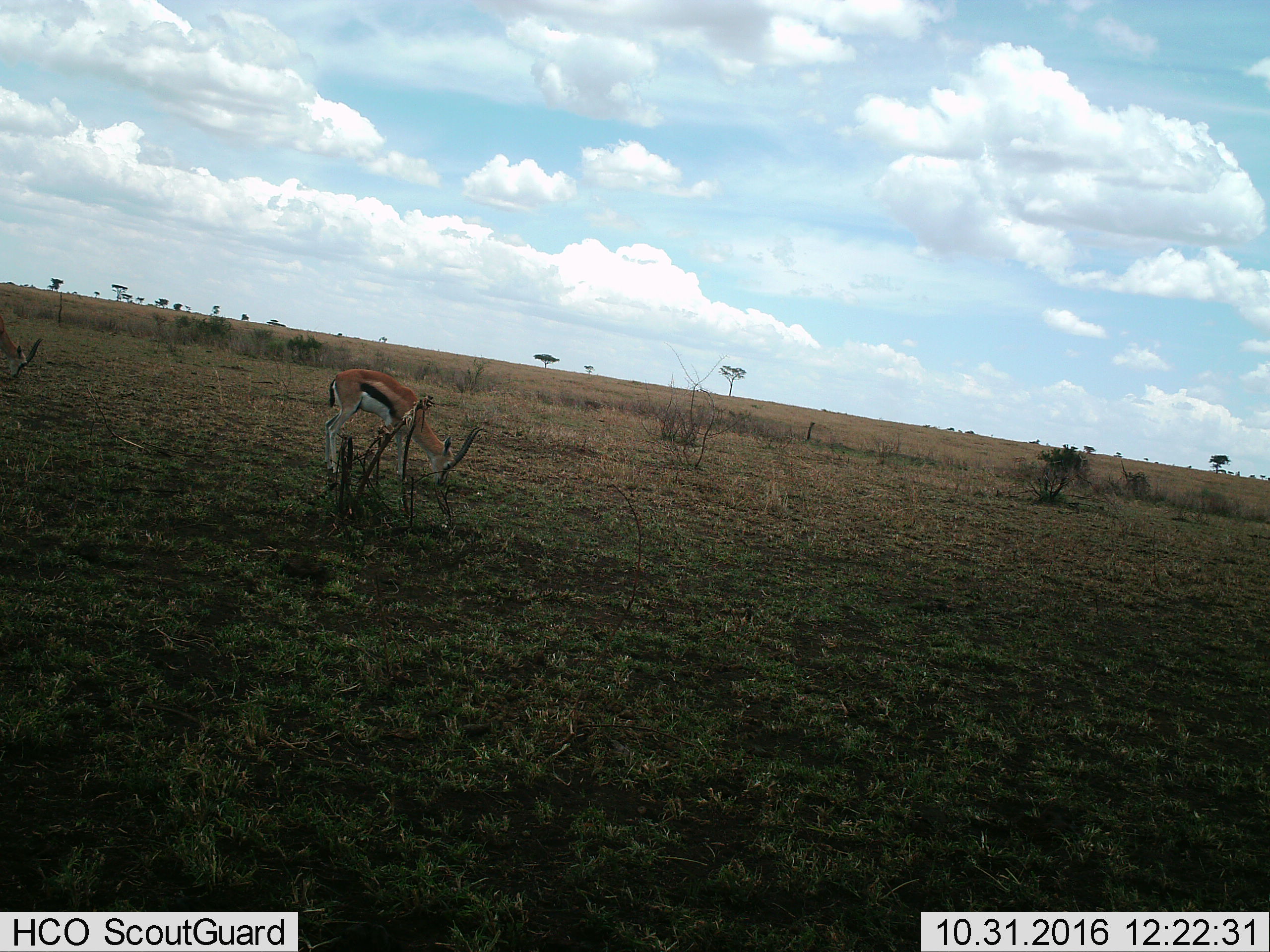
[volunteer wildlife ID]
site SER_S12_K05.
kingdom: Animalia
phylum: Chordata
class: Mammalia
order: Artiodactyla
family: Bovidae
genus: Eudorcas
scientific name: Eudorcas thomsonii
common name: thomson's gazelle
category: gazellethomsons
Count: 1.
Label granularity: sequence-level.